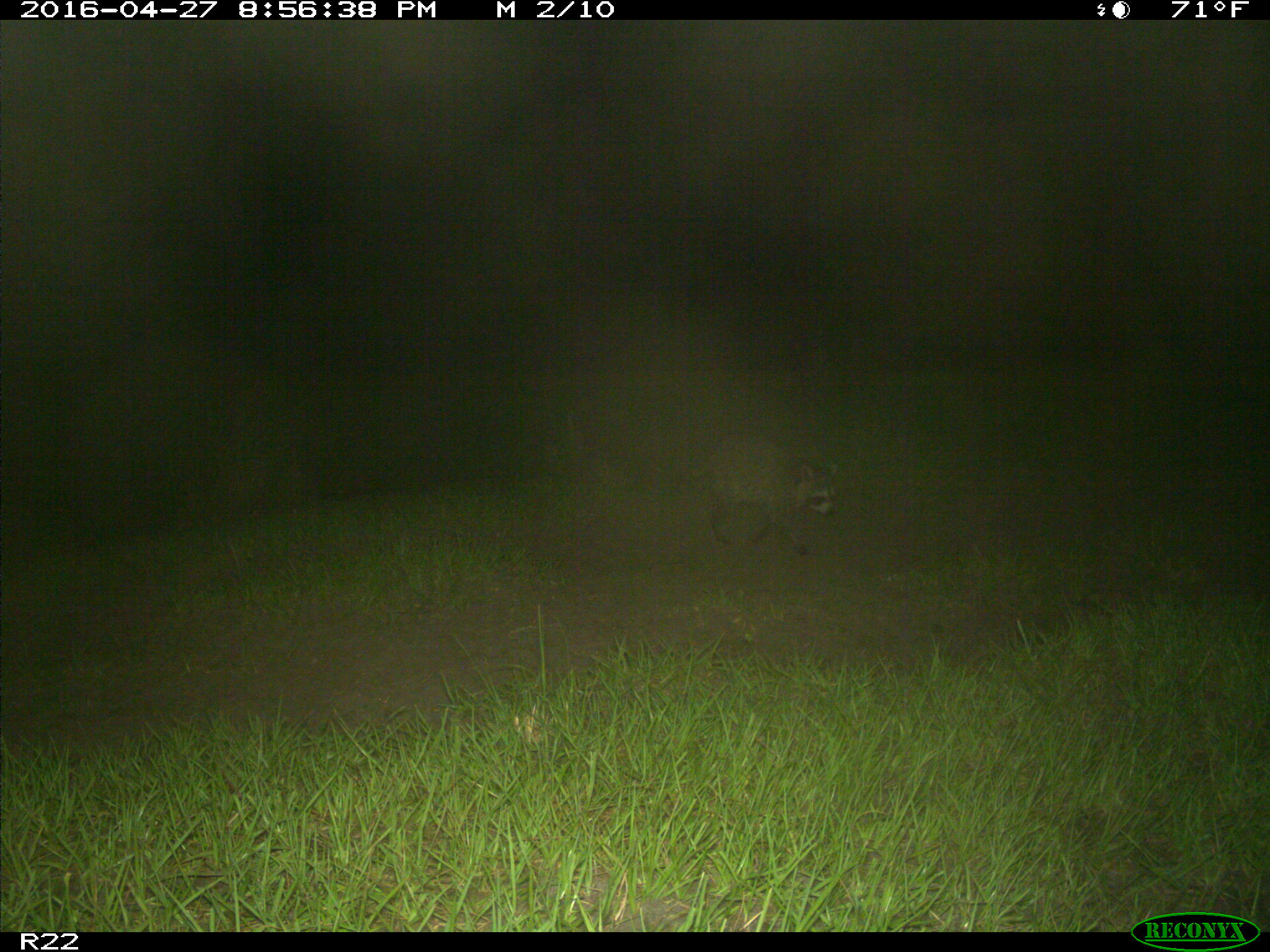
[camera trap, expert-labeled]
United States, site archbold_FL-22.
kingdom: Animalia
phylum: Chordata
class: Mammalia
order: Carnivora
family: Procyonidae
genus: Procyon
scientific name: Procyon lotor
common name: common raccoon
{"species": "Procyon lotor (common raccoon)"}